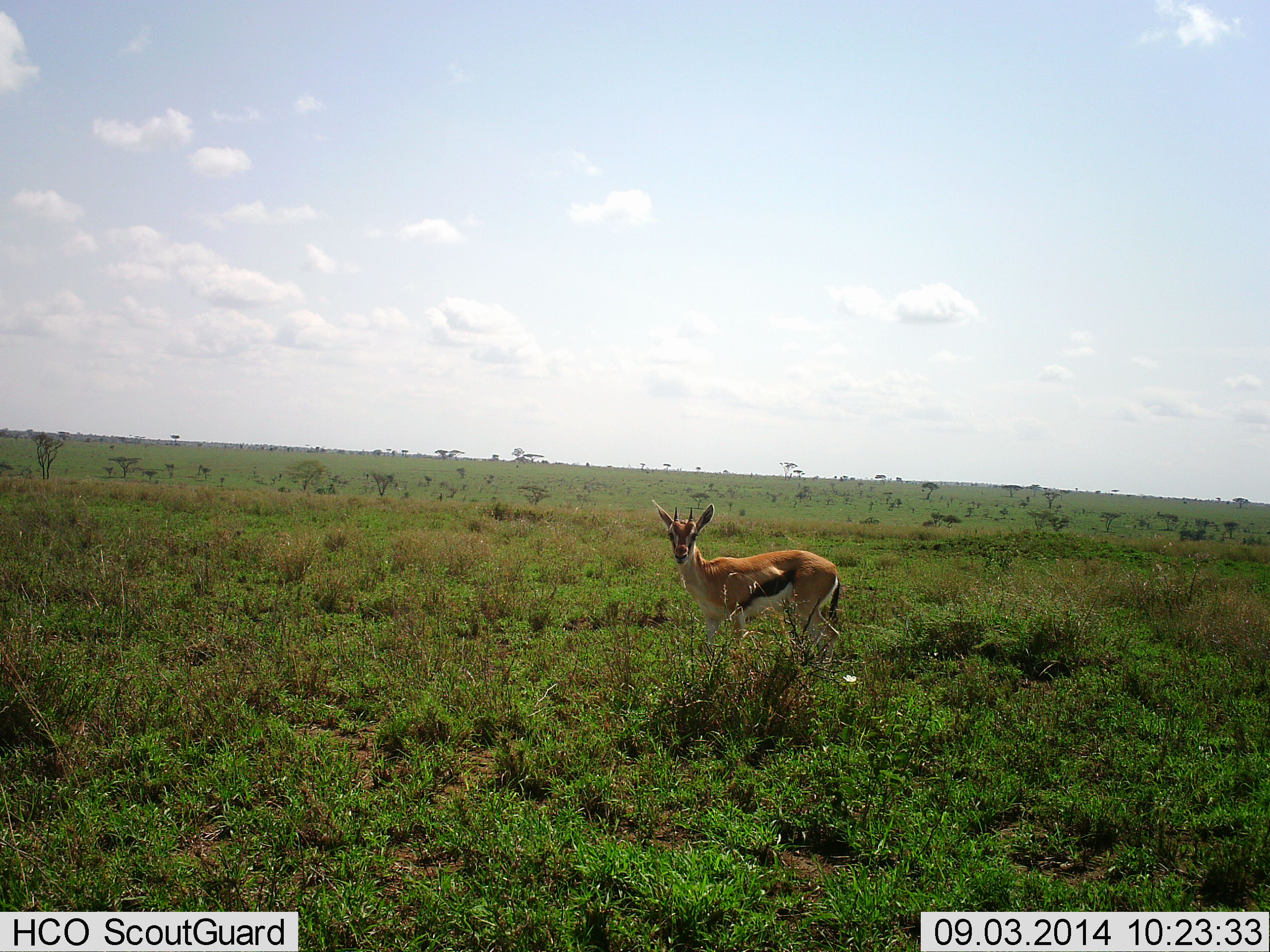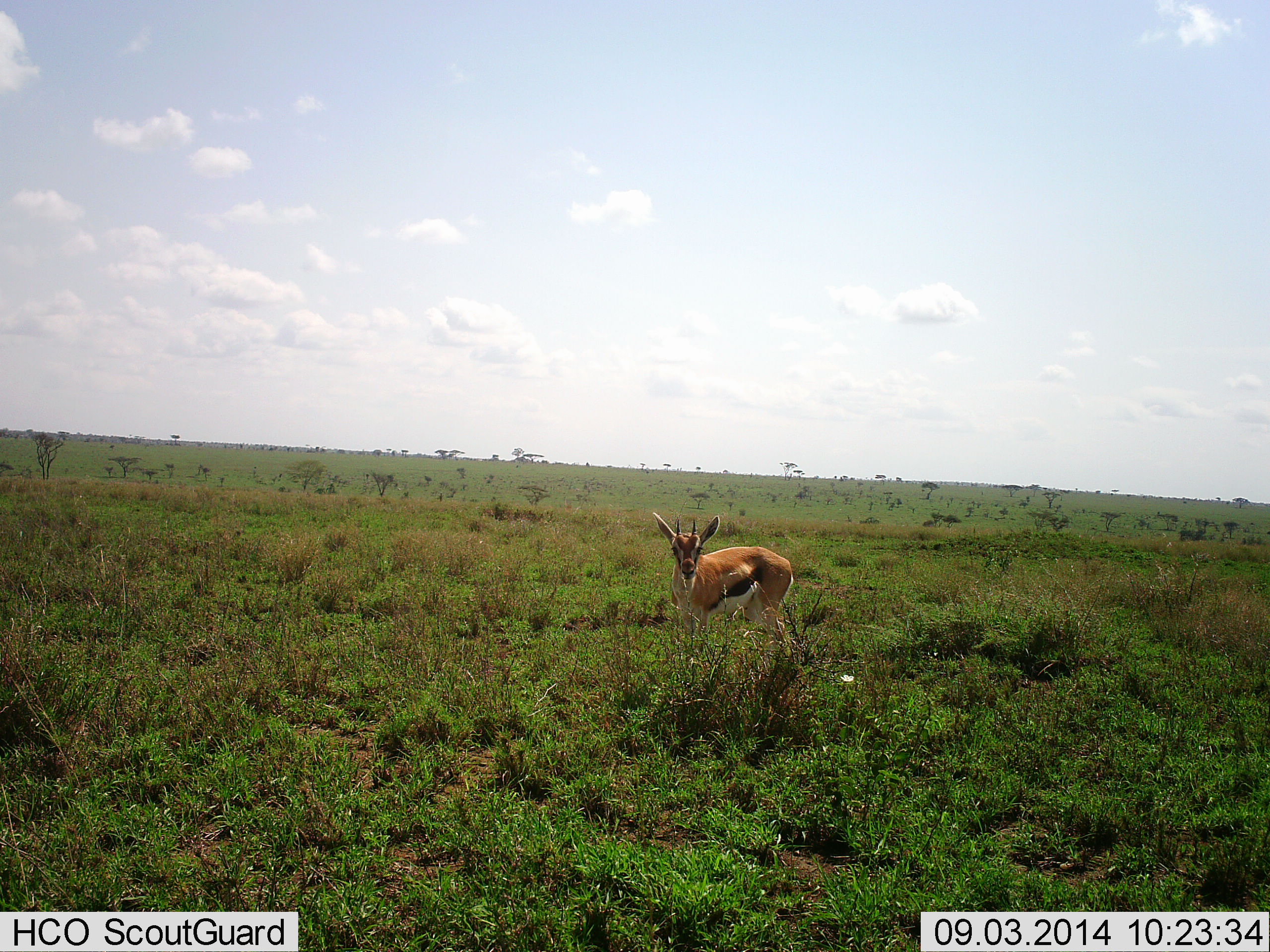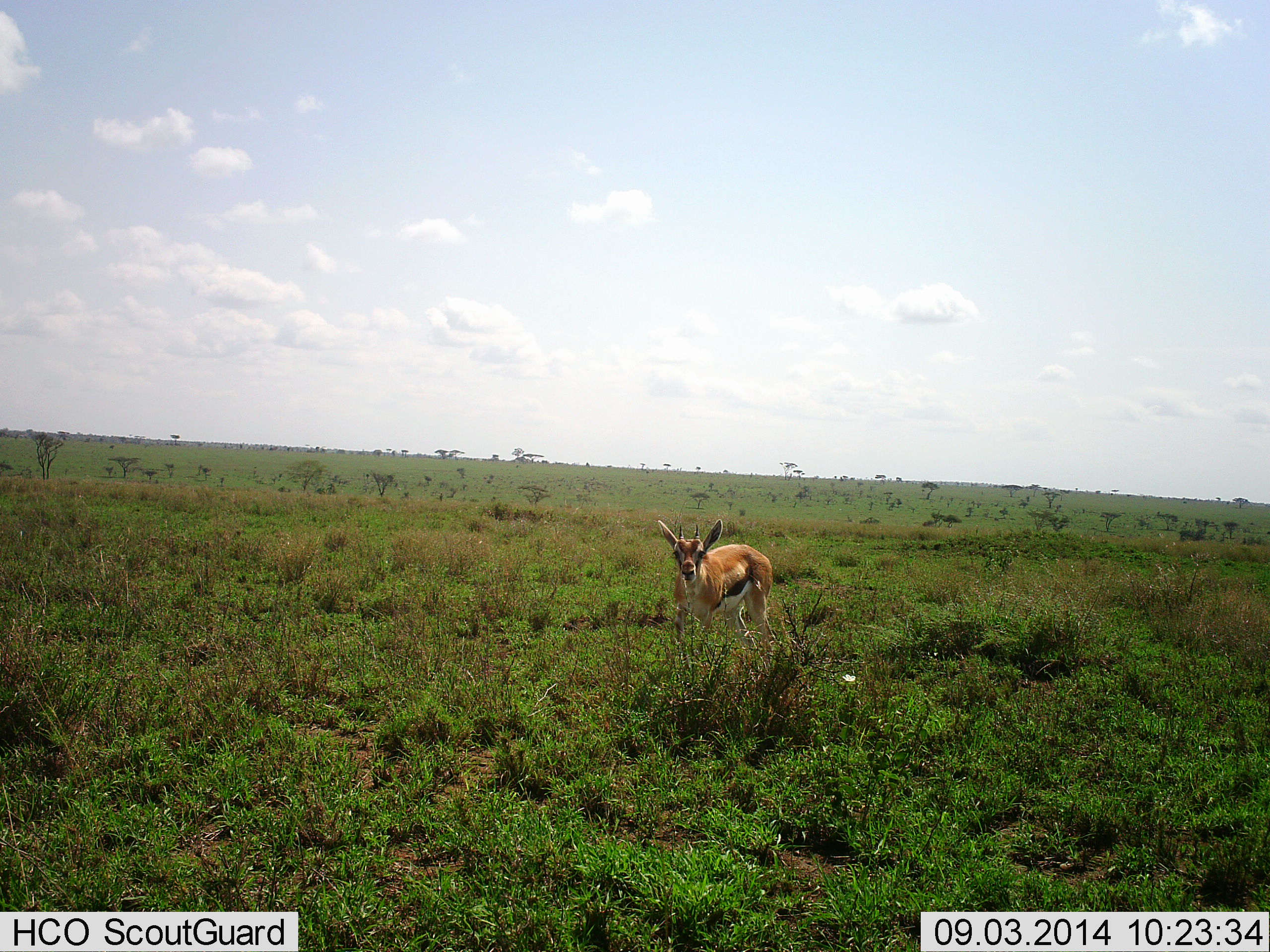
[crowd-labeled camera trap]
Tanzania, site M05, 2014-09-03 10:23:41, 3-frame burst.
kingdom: Animalia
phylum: Chordata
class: Mammalia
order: Artiodactyla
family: Bovidae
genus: Eudorcas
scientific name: Eudorcas thomsonii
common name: thomson's gazelle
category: gazellethomsons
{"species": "gazellethomsons (thomson's gazelle) (Eudorcas thomsonii)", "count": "1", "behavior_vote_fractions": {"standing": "50%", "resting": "0%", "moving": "40%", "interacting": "0%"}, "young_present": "0%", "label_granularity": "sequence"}